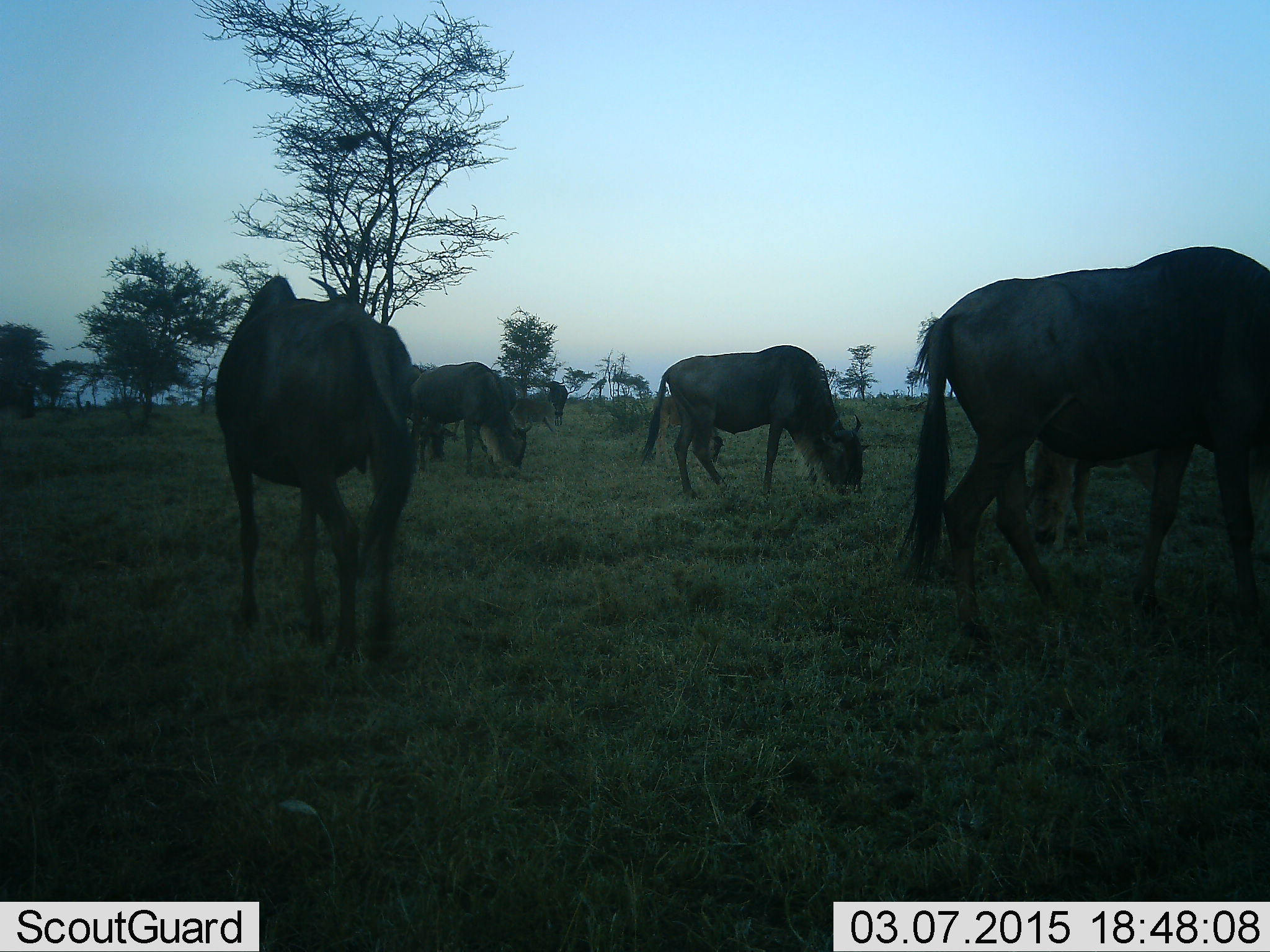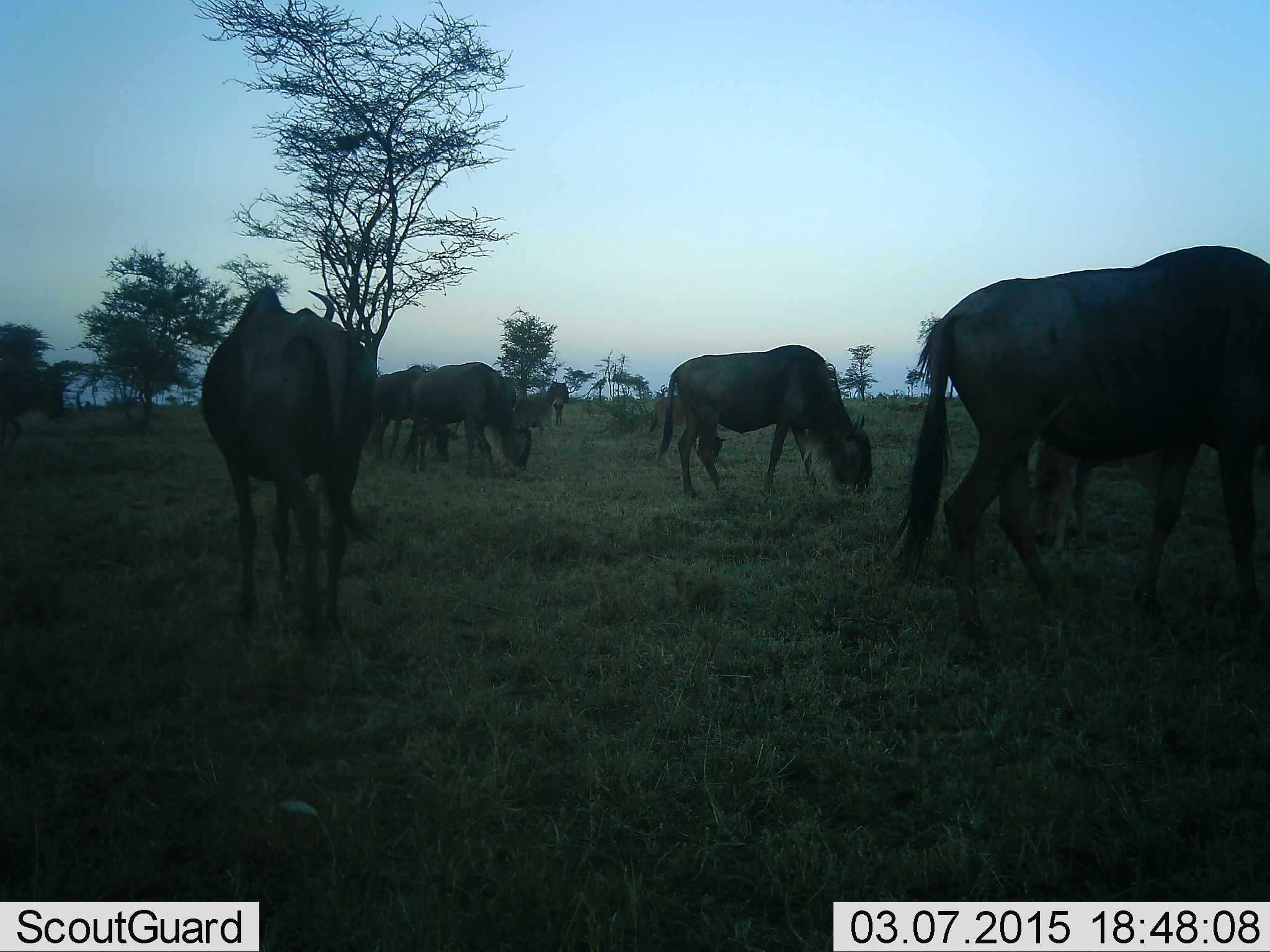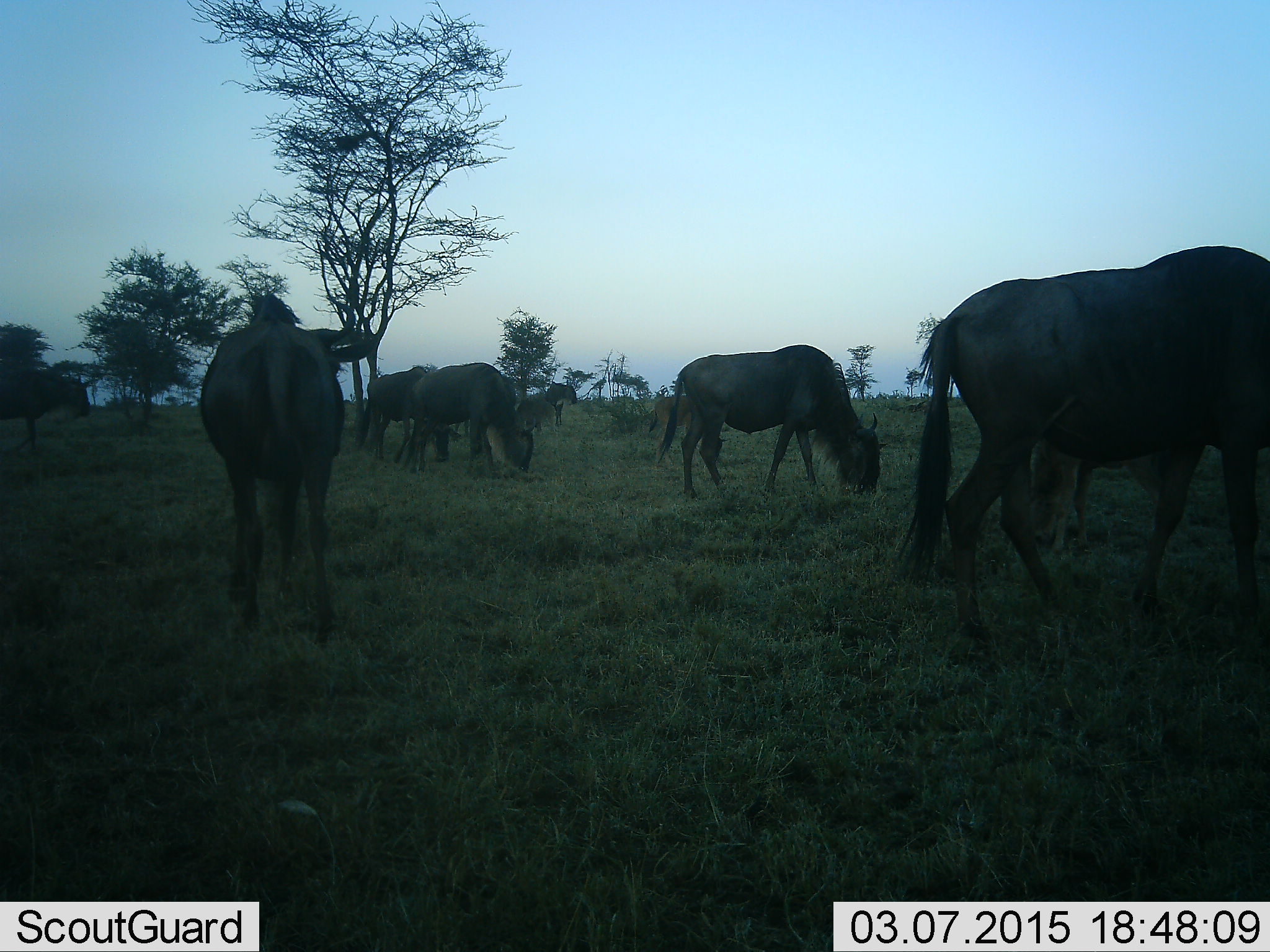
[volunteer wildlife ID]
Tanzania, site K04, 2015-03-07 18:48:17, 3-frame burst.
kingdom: Animalia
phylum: Chordata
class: Mammalia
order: Artiodactyla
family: Bovidae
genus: Connochaetes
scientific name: Connochaetes taurinus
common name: blue wildebeest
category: wildebeest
Wildebeest (blue wildebeest) (Connochaetes taurinus), count 8. Behavior (volunteer vote fractions): standing 30%, resting 0%, moving 10%, interacting 0%. Young present (vote fraction): 10%. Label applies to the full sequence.